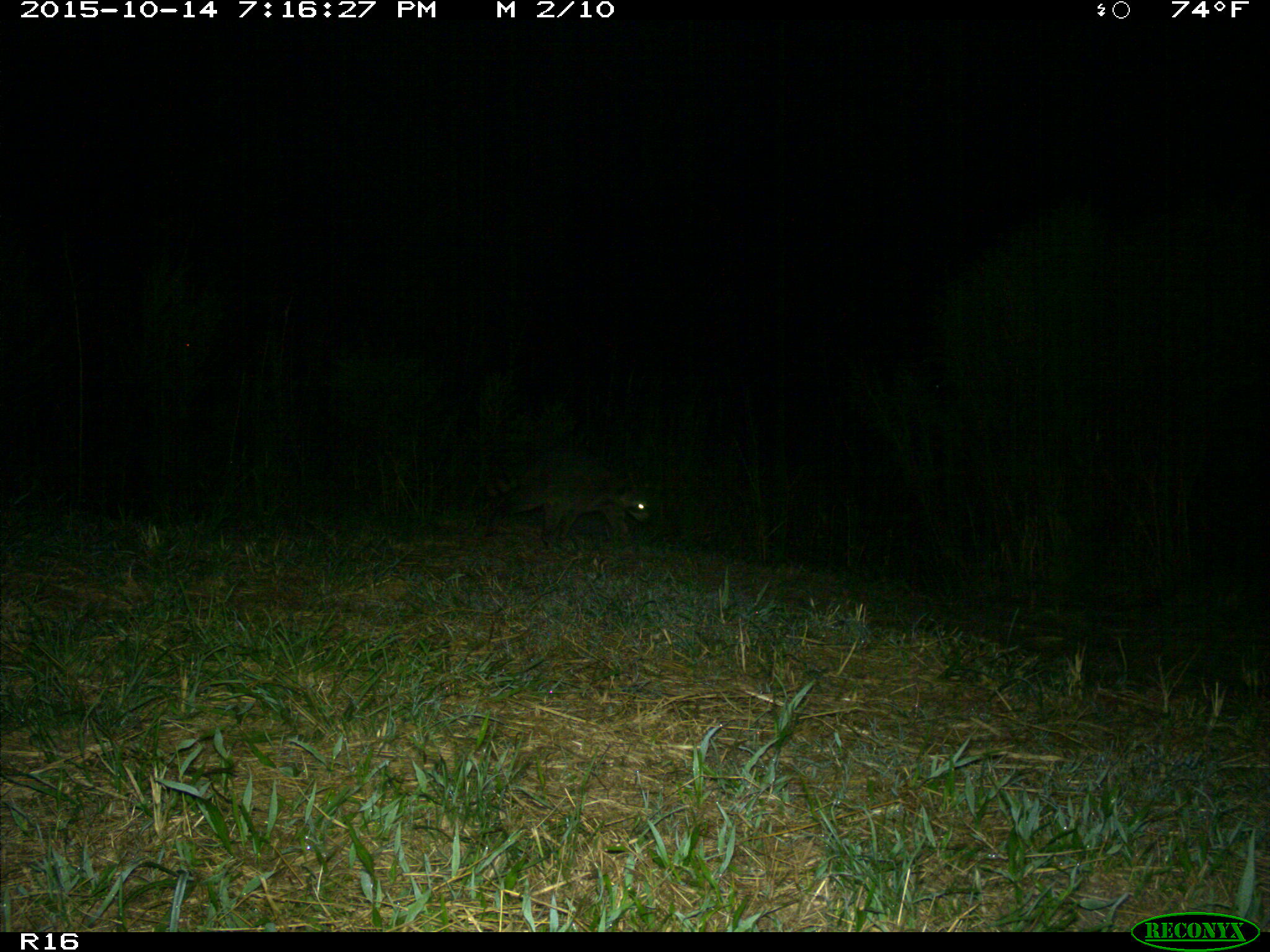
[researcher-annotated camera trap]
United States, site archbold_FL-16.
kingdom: Animalia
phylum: Chordata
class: Mammalia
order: Carnivora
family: Procyonidae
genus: Procyon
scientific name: Procyon lotor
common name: common raccoon